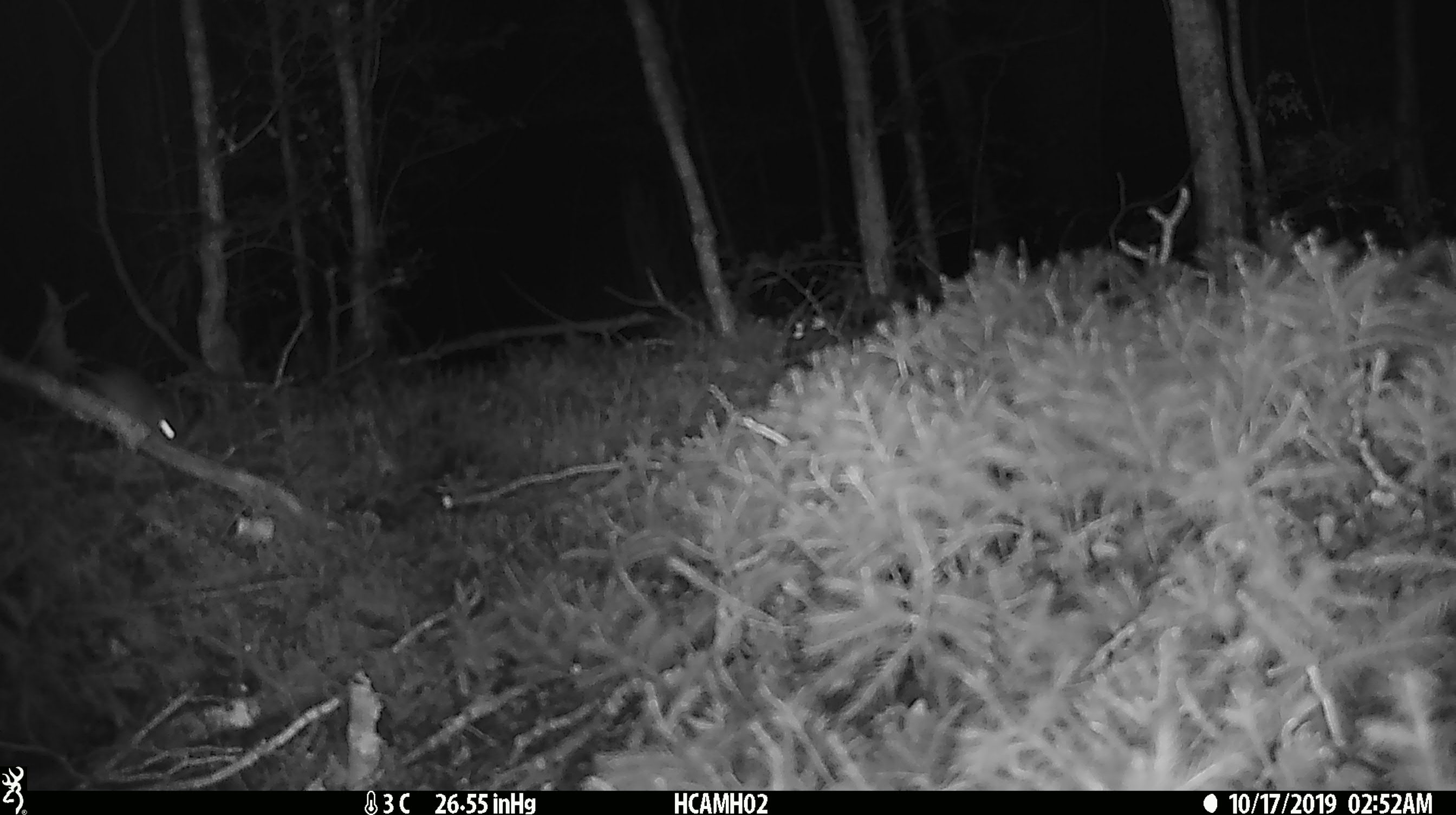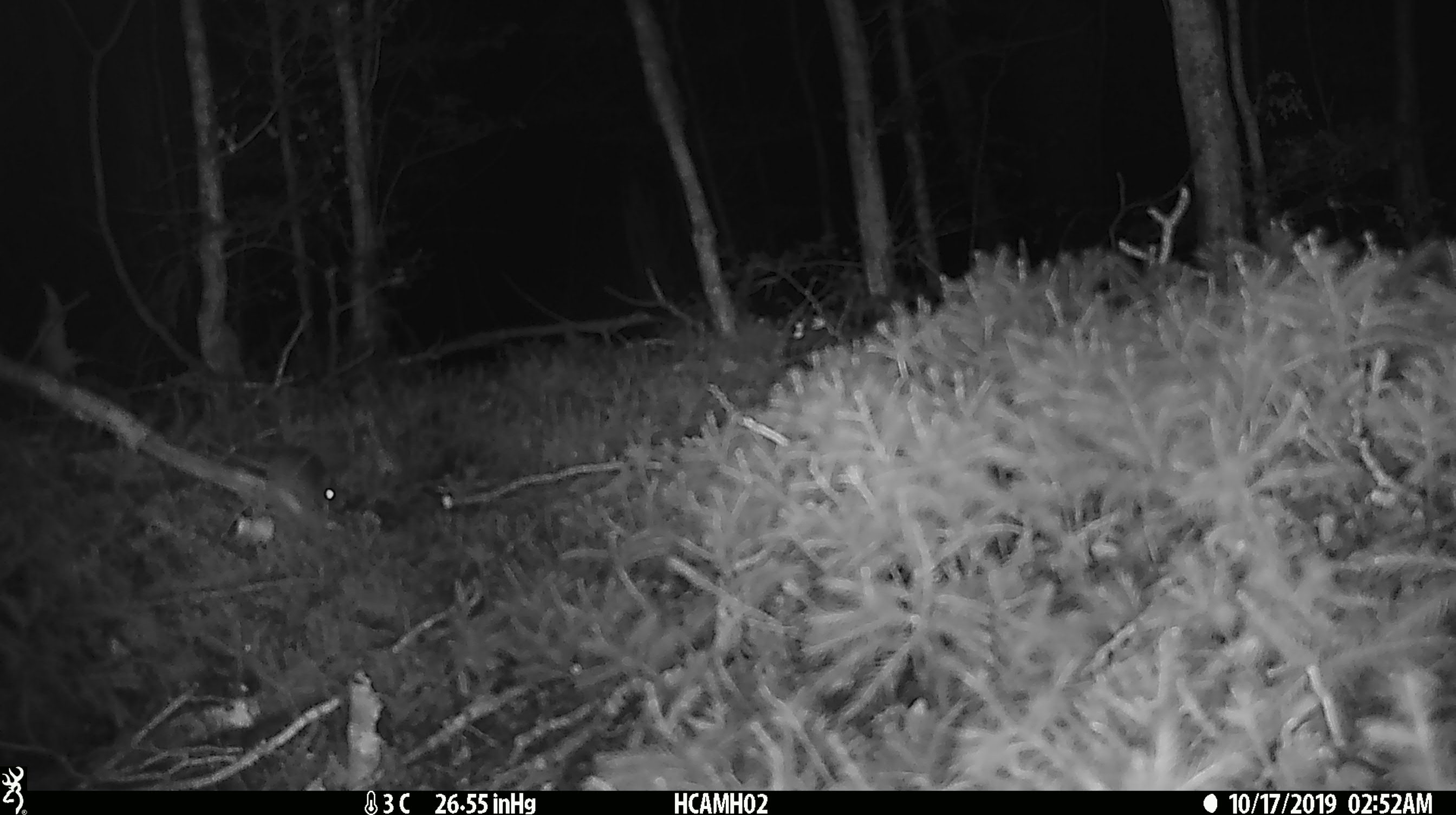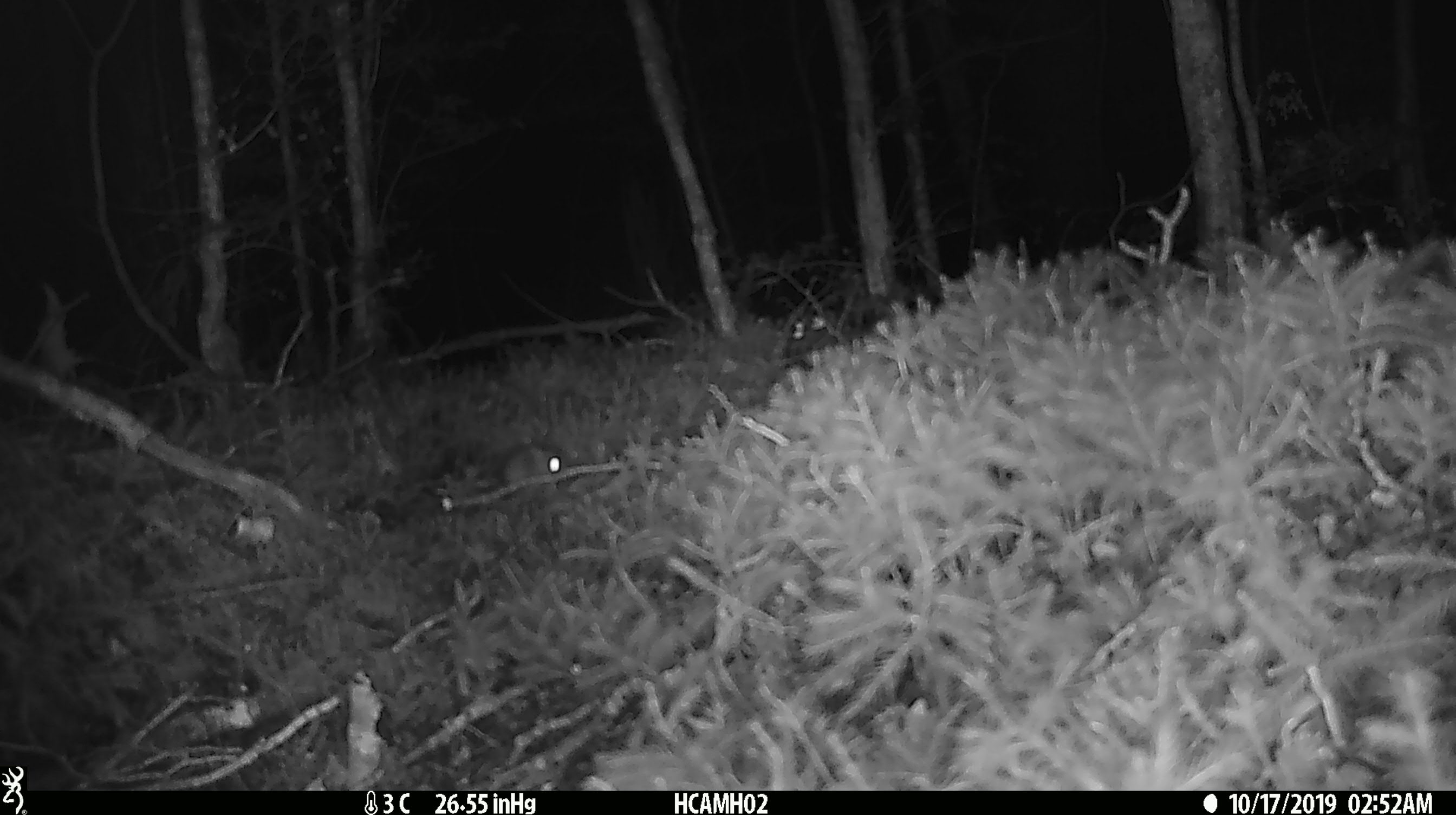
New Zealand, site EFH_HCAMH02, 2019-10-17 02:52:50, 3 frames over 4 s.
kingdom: Animalia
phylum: Chordata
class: Mammalia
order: Rodentia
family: Muridae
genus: Mus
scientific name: Mus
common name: mouse